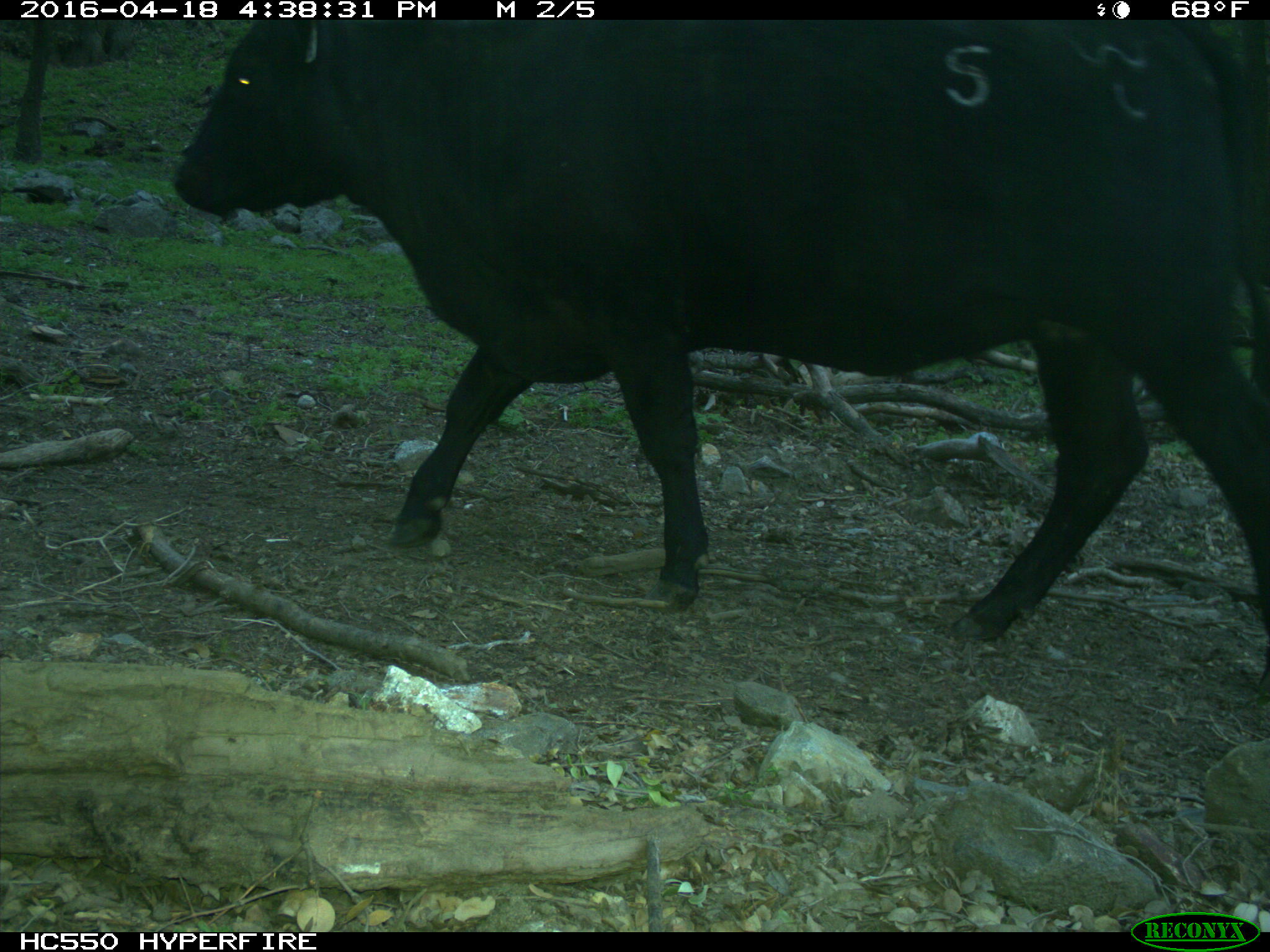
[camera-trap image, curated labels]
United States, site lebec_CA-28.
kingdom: Animalia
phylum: Chordata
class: Mammalia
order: Artiodactyla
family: Bovidae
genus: Bos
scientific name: Bos taurus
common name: domestic cow